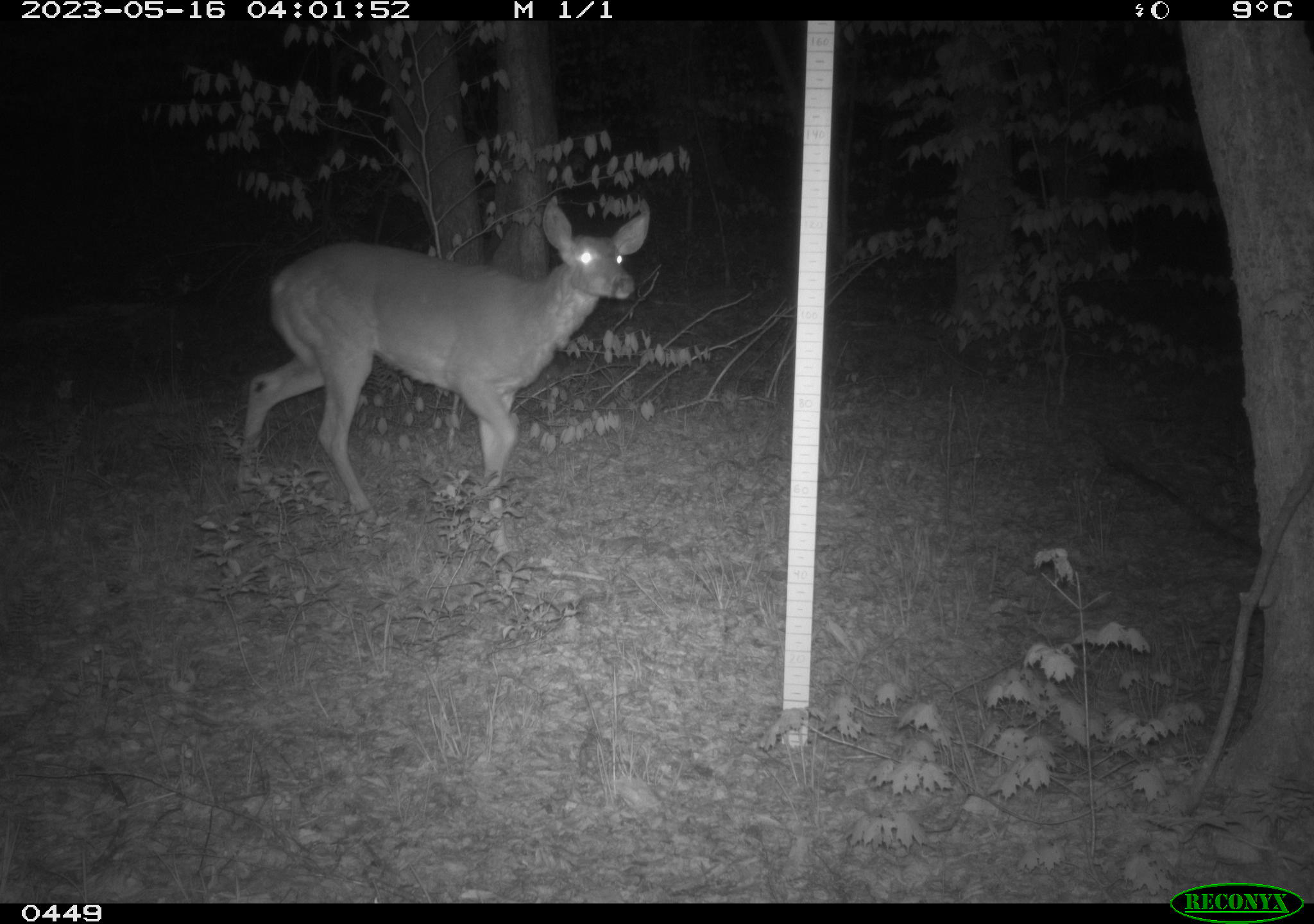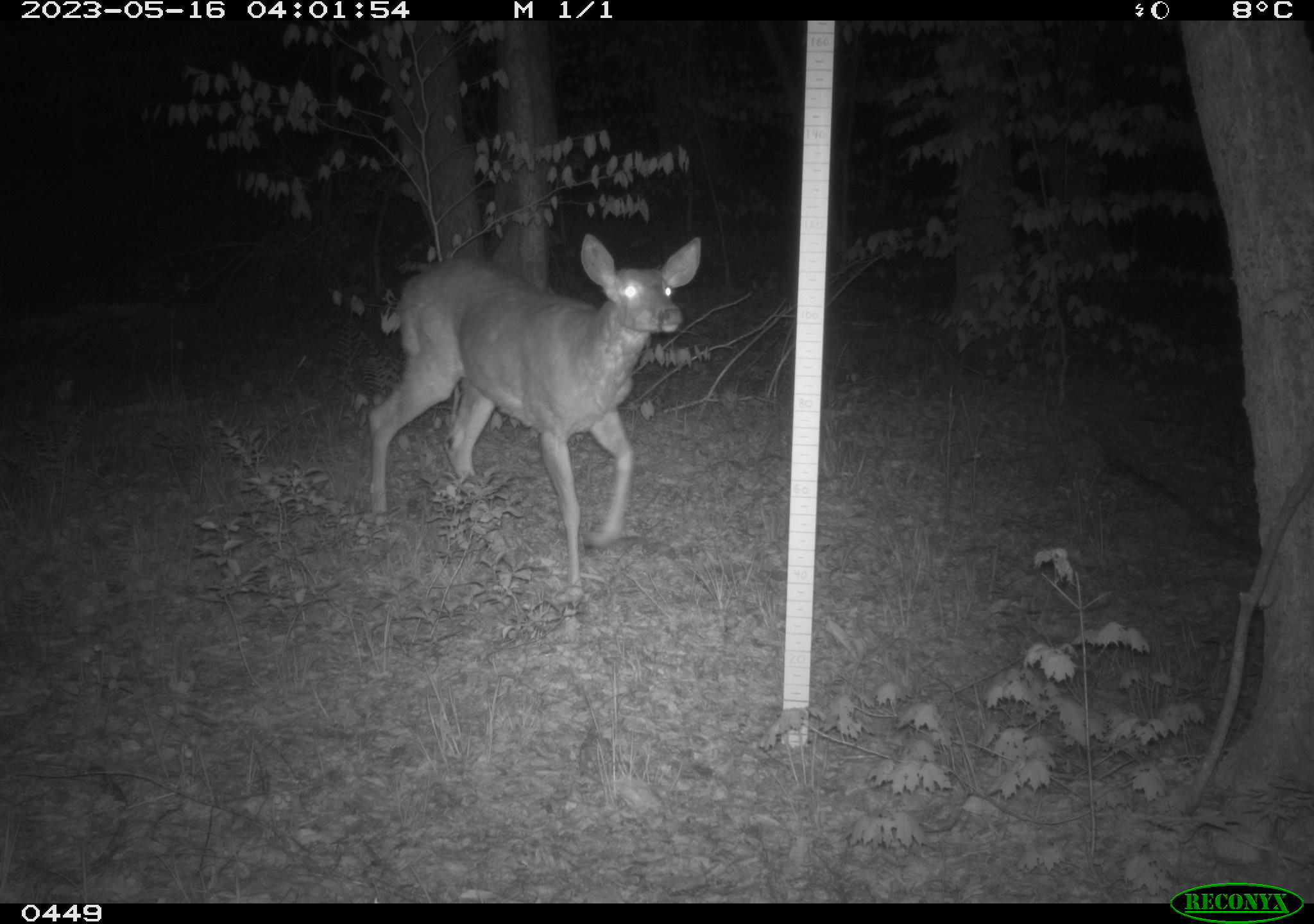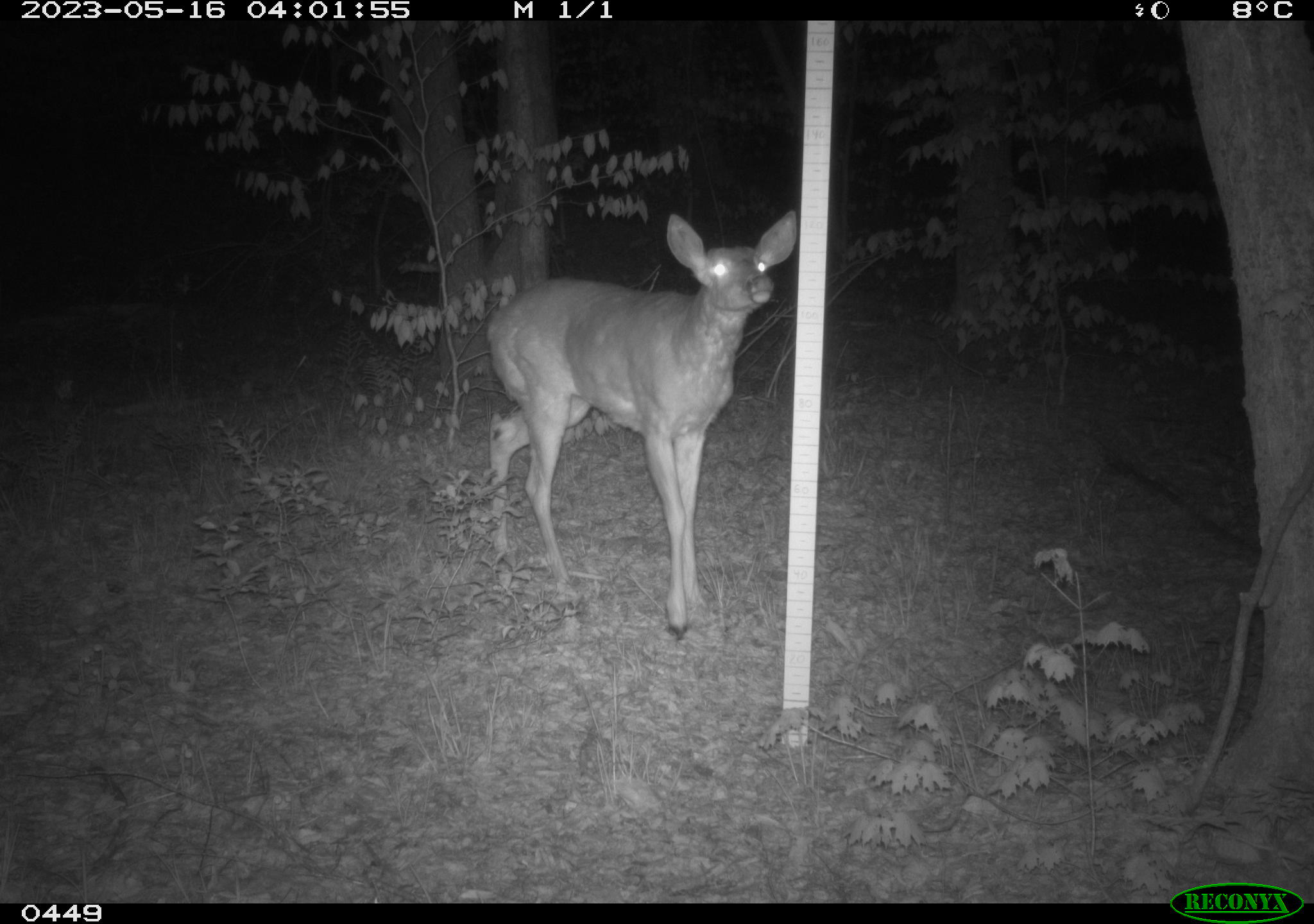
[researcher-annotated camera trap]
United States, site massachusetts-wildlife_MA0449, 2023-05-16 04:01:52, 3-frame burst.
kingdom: Animalia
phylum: Chordata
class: Mammalia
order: Artiodactyla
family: Cervidae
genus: Odocoileus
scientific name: Odocoileus virginianus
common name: white-tailed deer